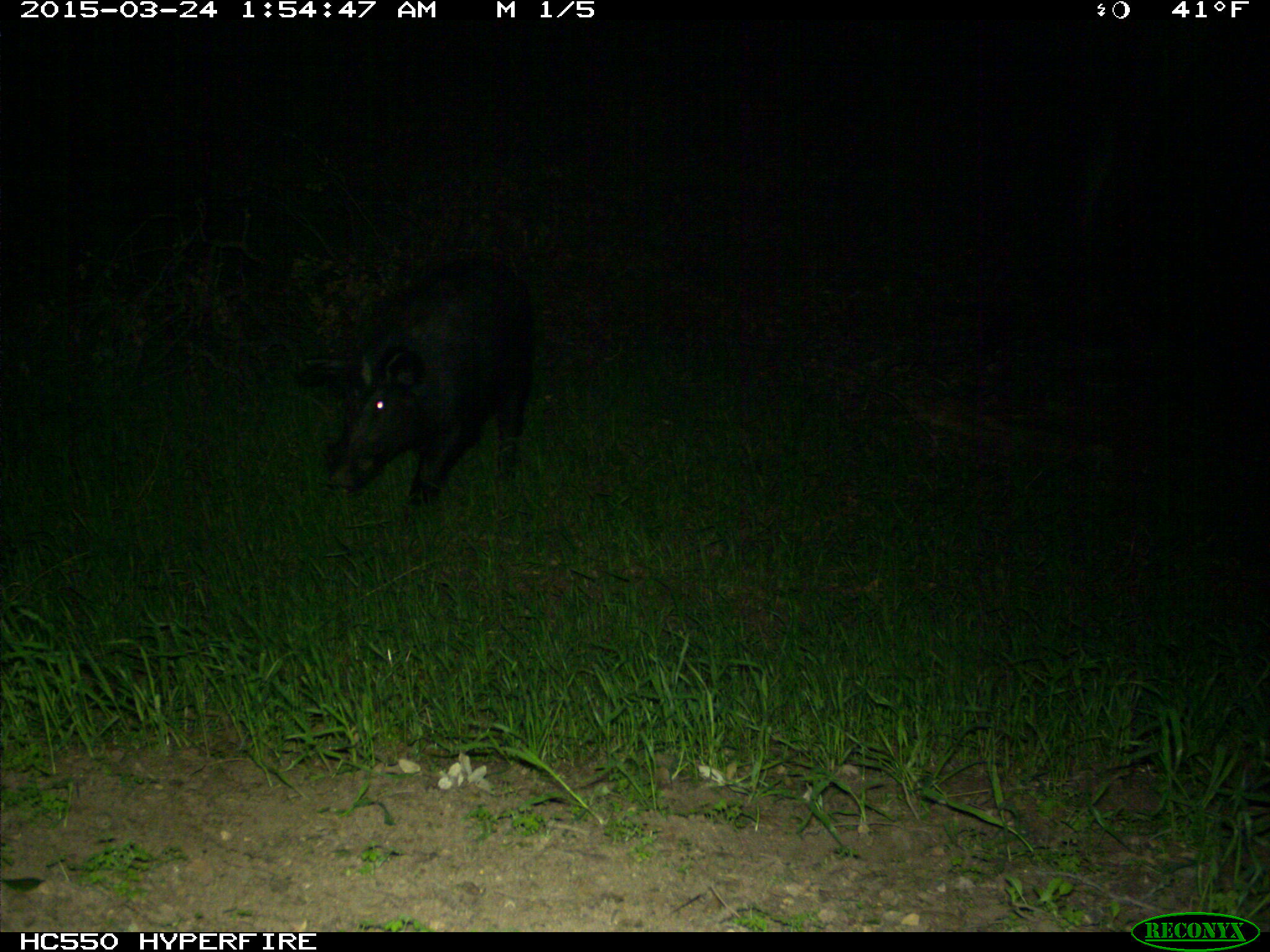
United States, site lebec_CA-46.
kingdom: Animalia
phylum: Chordata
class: Mammalia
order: Artiodactyla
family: Suidae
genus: Sus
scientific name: Sus scrofa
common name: wild boar